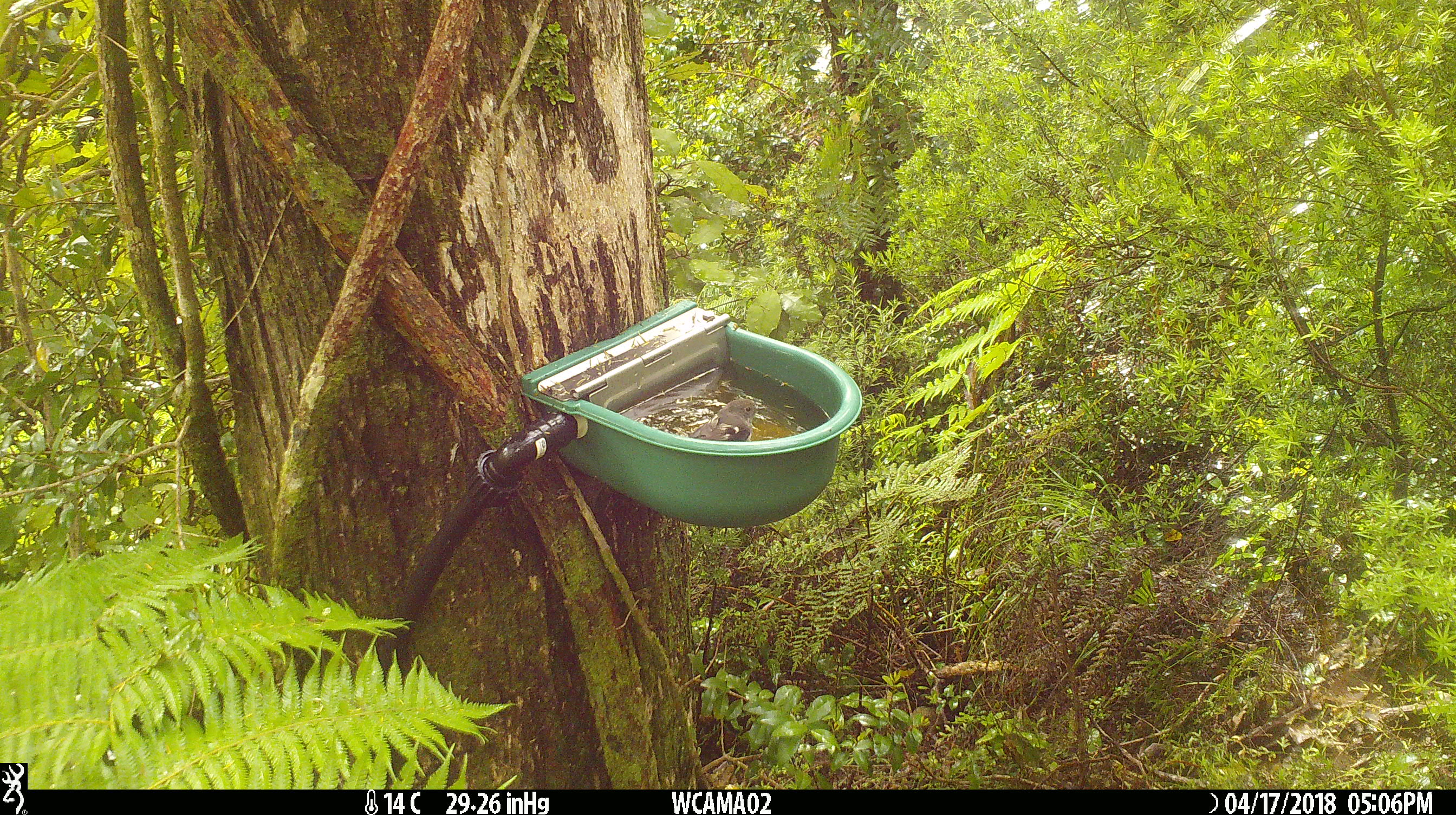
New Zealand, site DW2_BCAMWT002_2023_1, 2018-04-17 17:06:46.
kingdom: Animalia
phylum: Chordata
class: Aves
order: Passeriformes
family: Petroicidae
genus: Petroica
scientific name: Petroica macrocephala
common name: tomtit